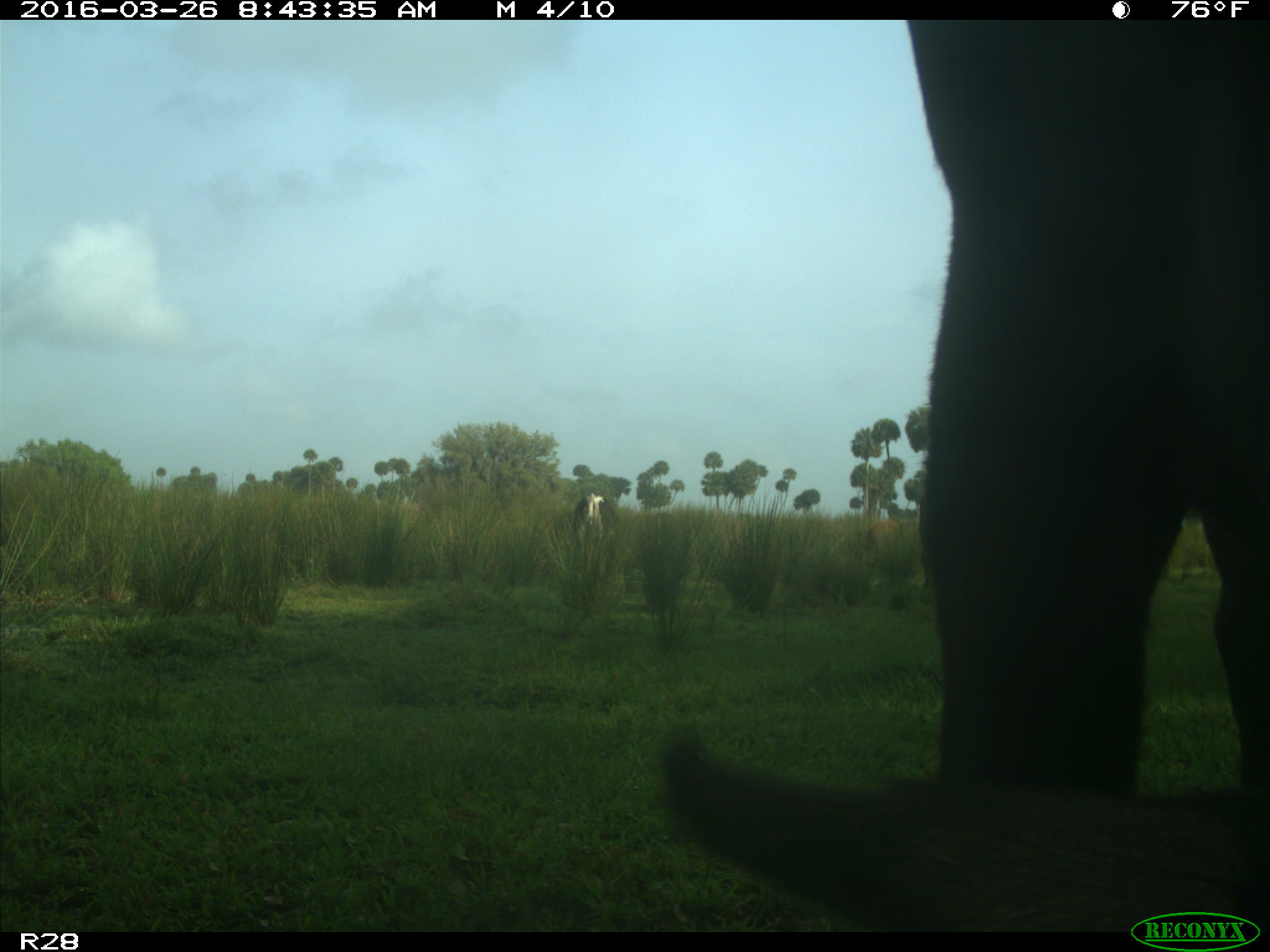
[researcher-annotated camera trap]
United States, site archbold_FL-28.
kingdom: Animalia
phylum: Chordata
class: Mammalia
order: Artiodactyla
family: Bovidae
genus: Bos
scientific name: Bos taurus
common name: domestic cow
Bos taurus (domestic cow).